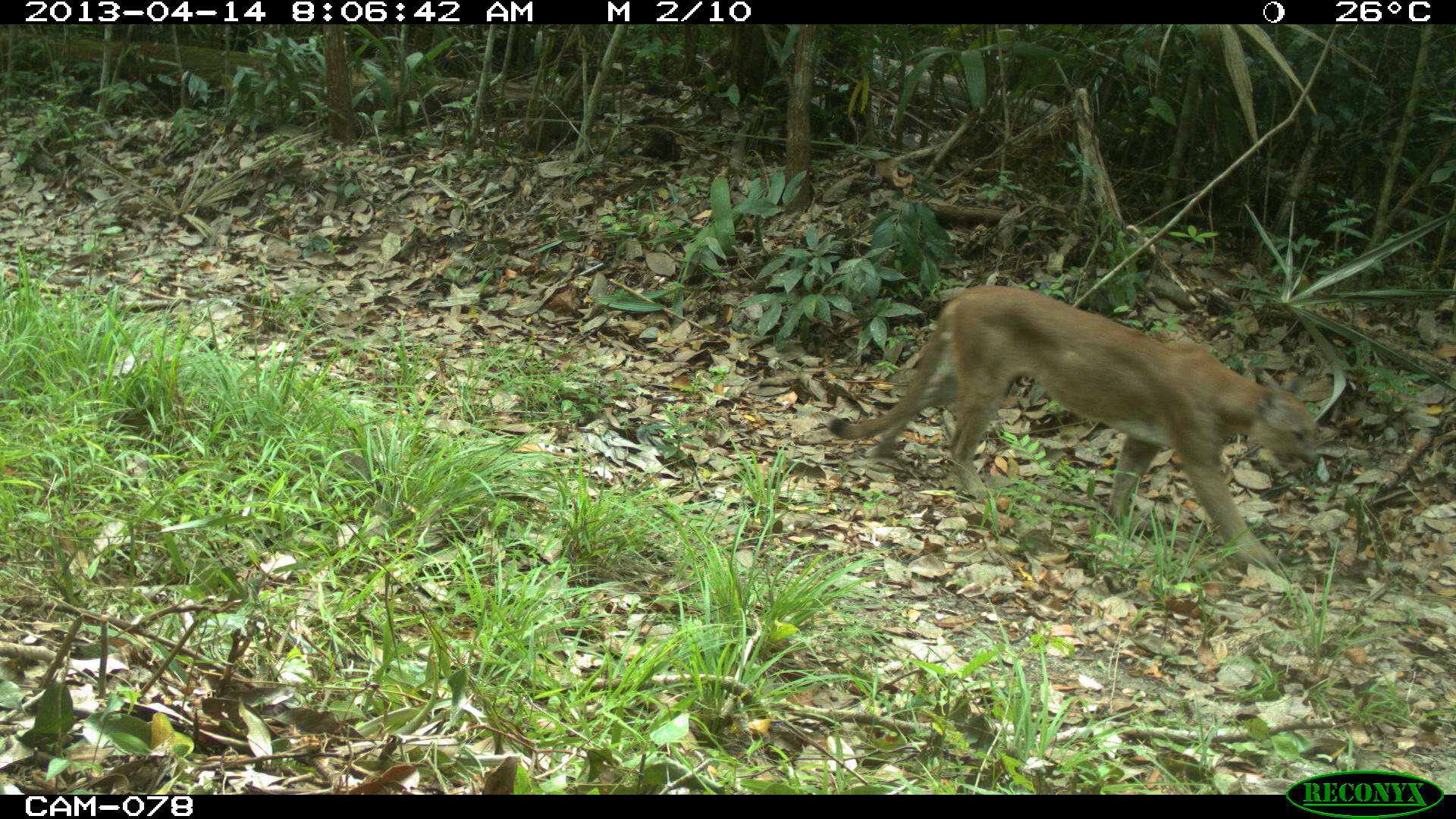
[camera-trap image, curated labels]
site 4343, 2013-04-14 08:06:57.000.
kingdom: Animalia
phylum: Chordata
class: Mammalia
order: Carnivora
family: Felidae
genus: Puma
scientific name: Puma concolor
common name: mountain lion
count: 1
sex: male